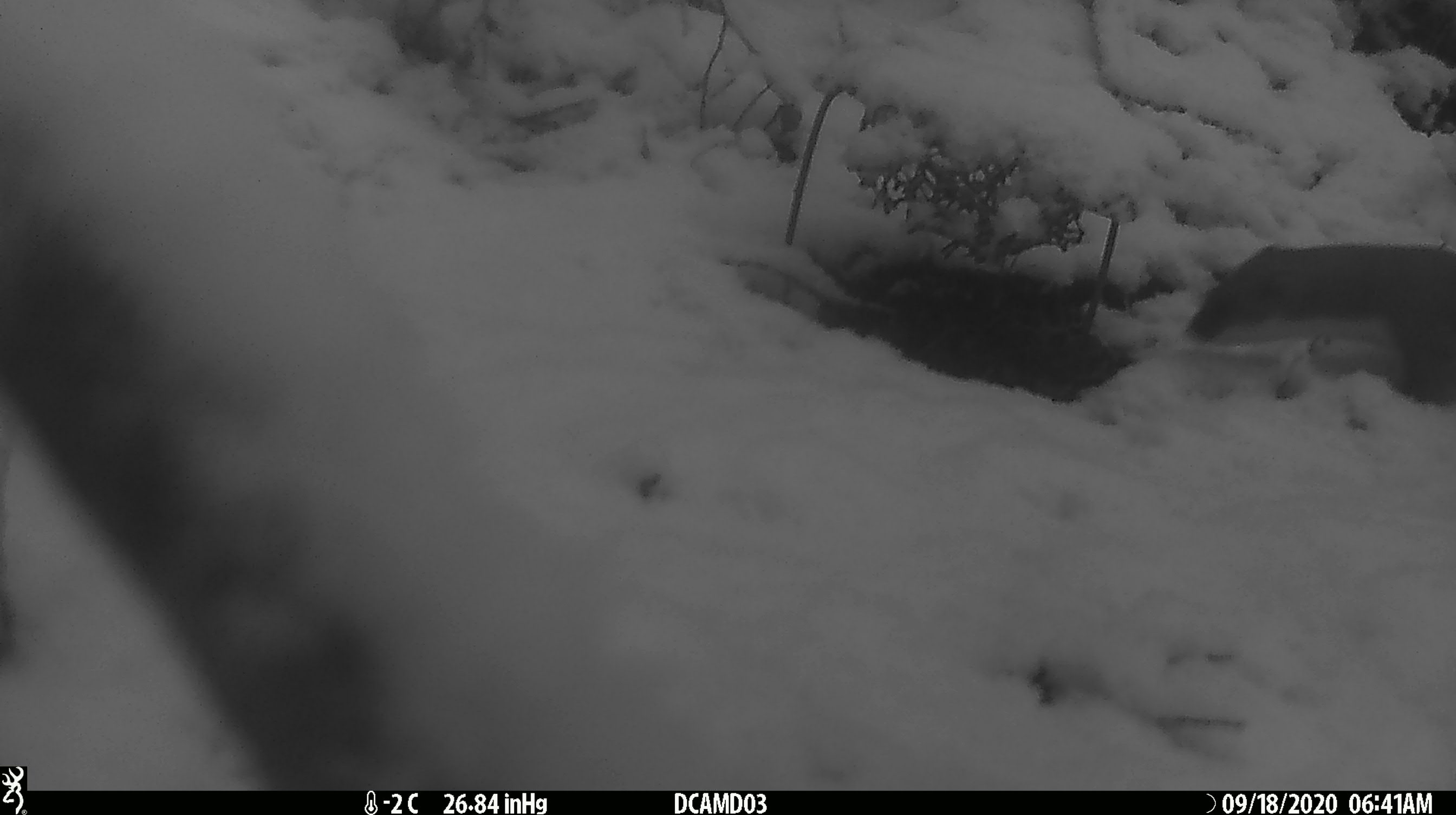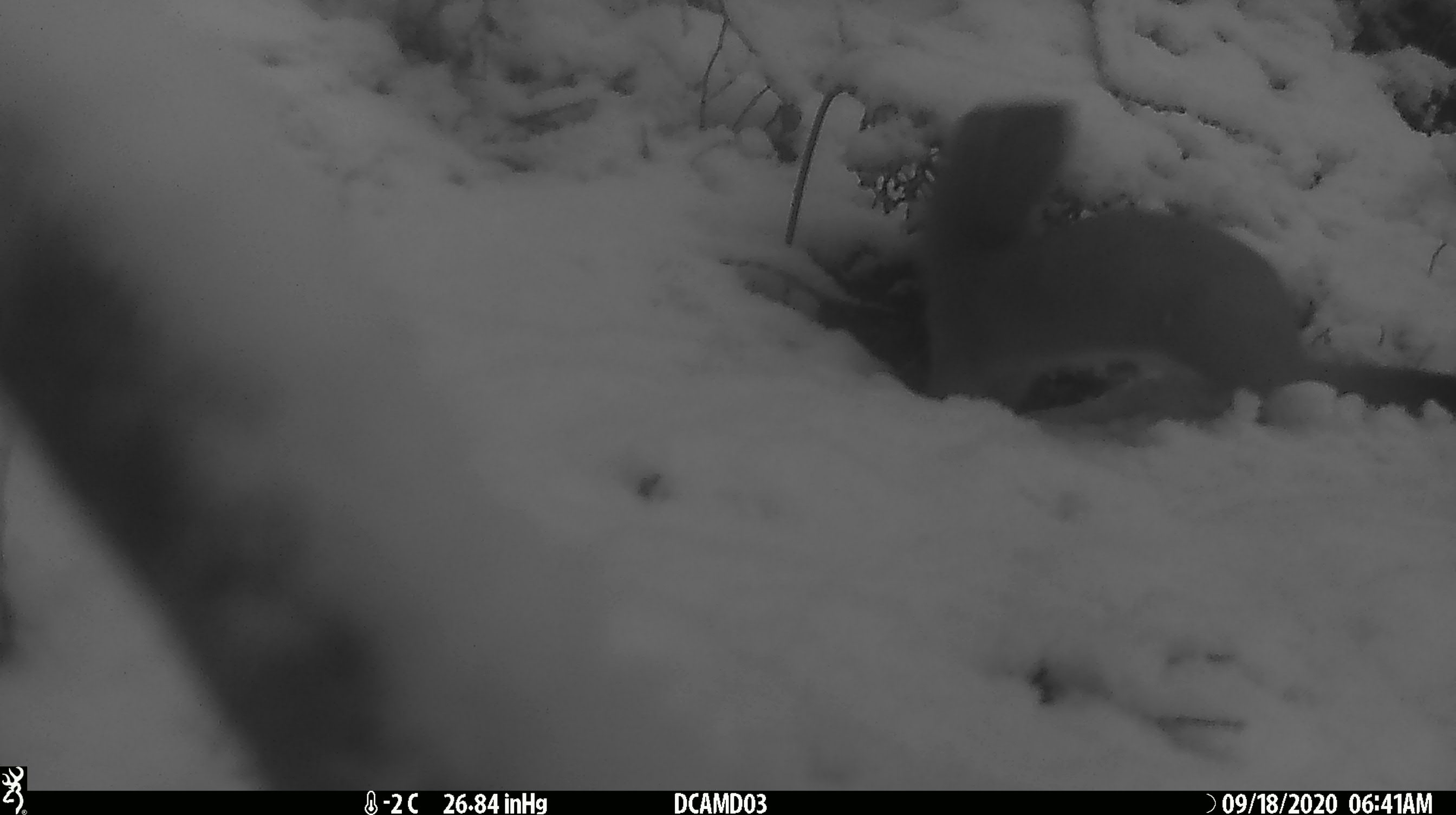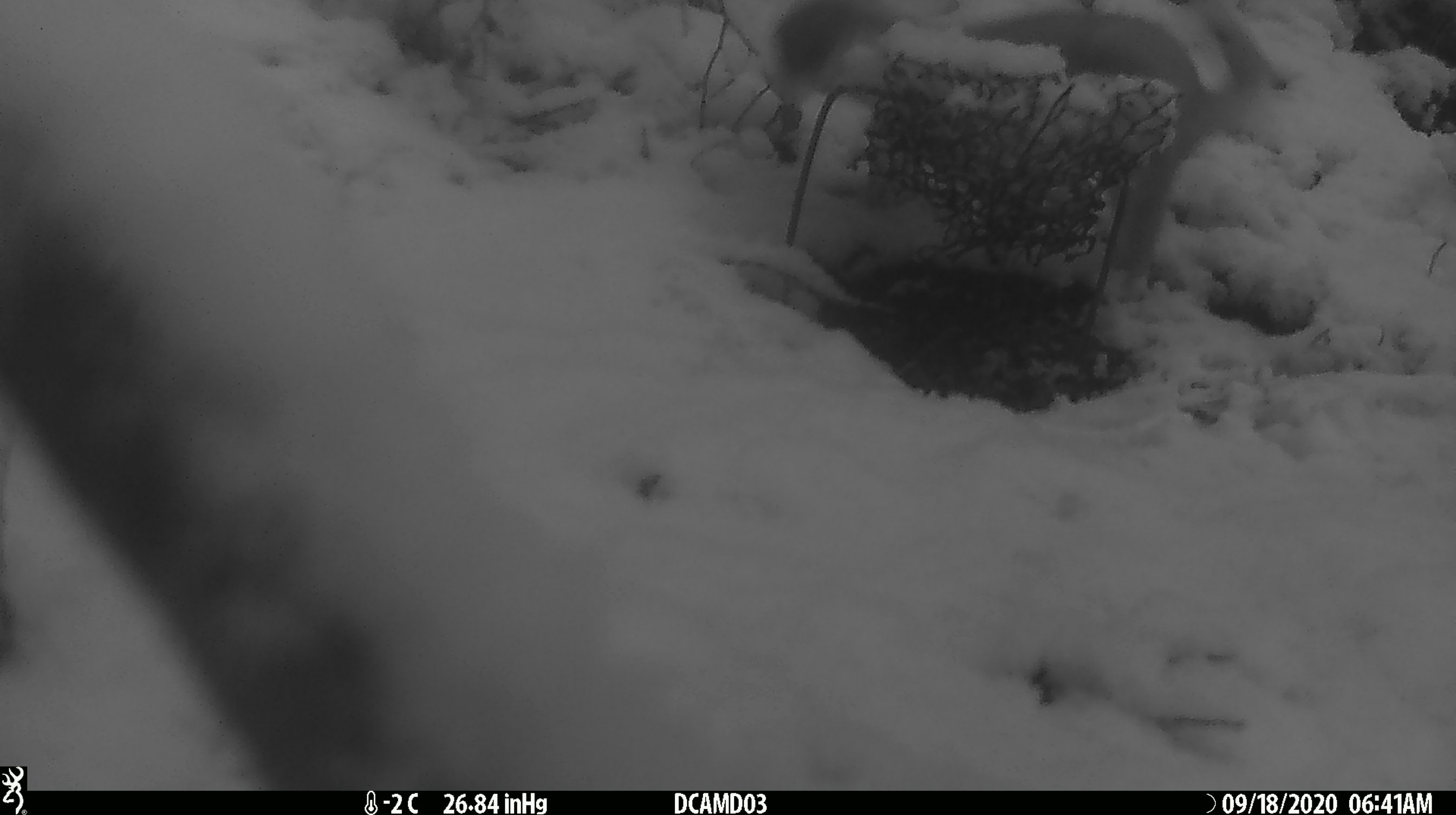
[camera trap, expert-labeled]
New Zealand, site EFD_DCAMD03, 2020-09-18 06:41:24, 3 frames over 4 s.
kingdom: Animalia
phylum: Chordata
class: Mammalia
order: Carnivora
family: Mustelidae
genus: Mustela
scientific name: Mustela erminea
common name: stoat